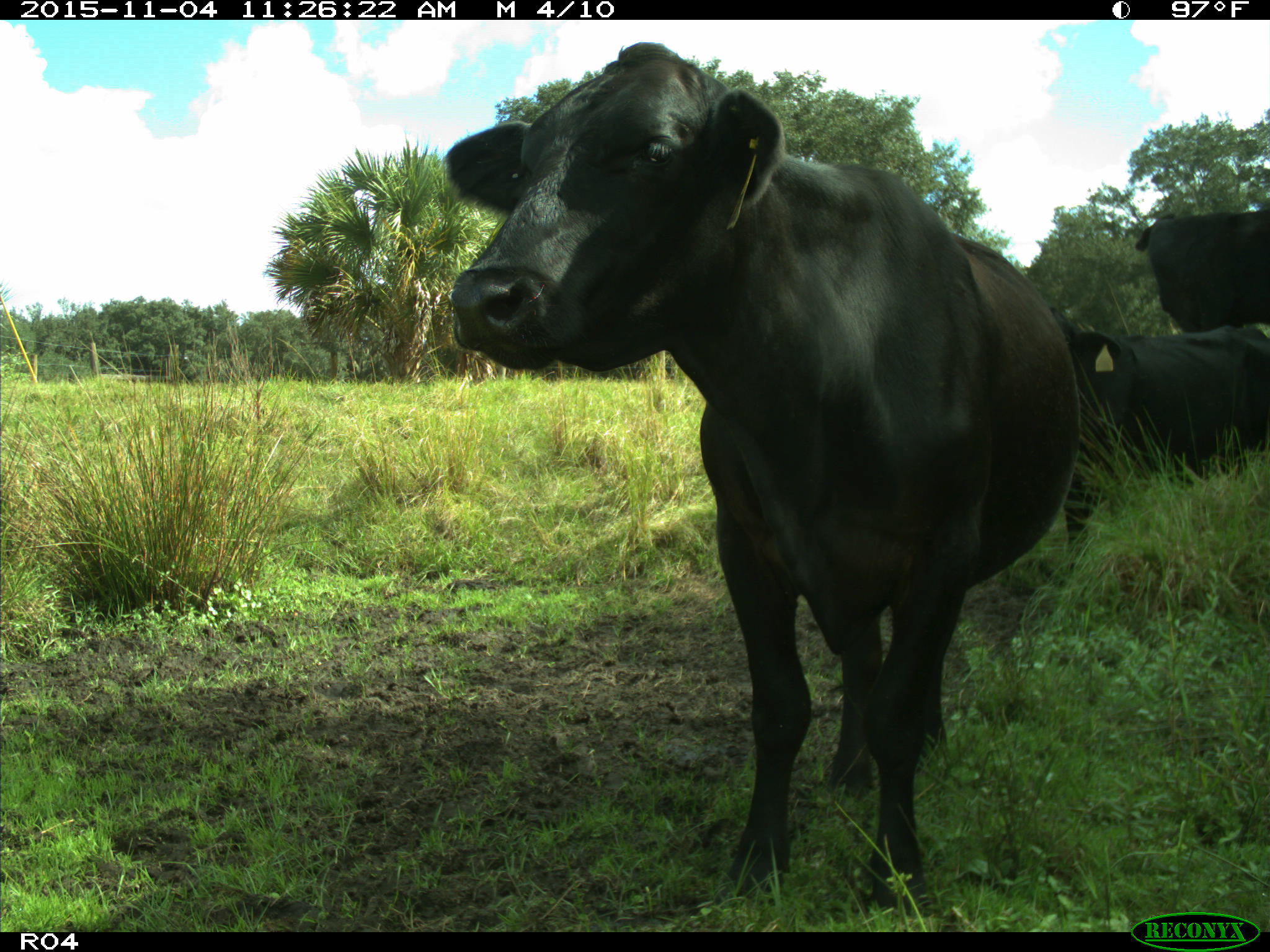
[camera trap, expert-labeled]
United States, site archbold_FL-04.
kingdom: Animalia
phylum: Chordata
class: Mammalia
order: Artiodactyla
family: Bovidae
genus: Bos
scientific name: Bos taurus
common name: domestic cow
Bos taurus (domestic cow).